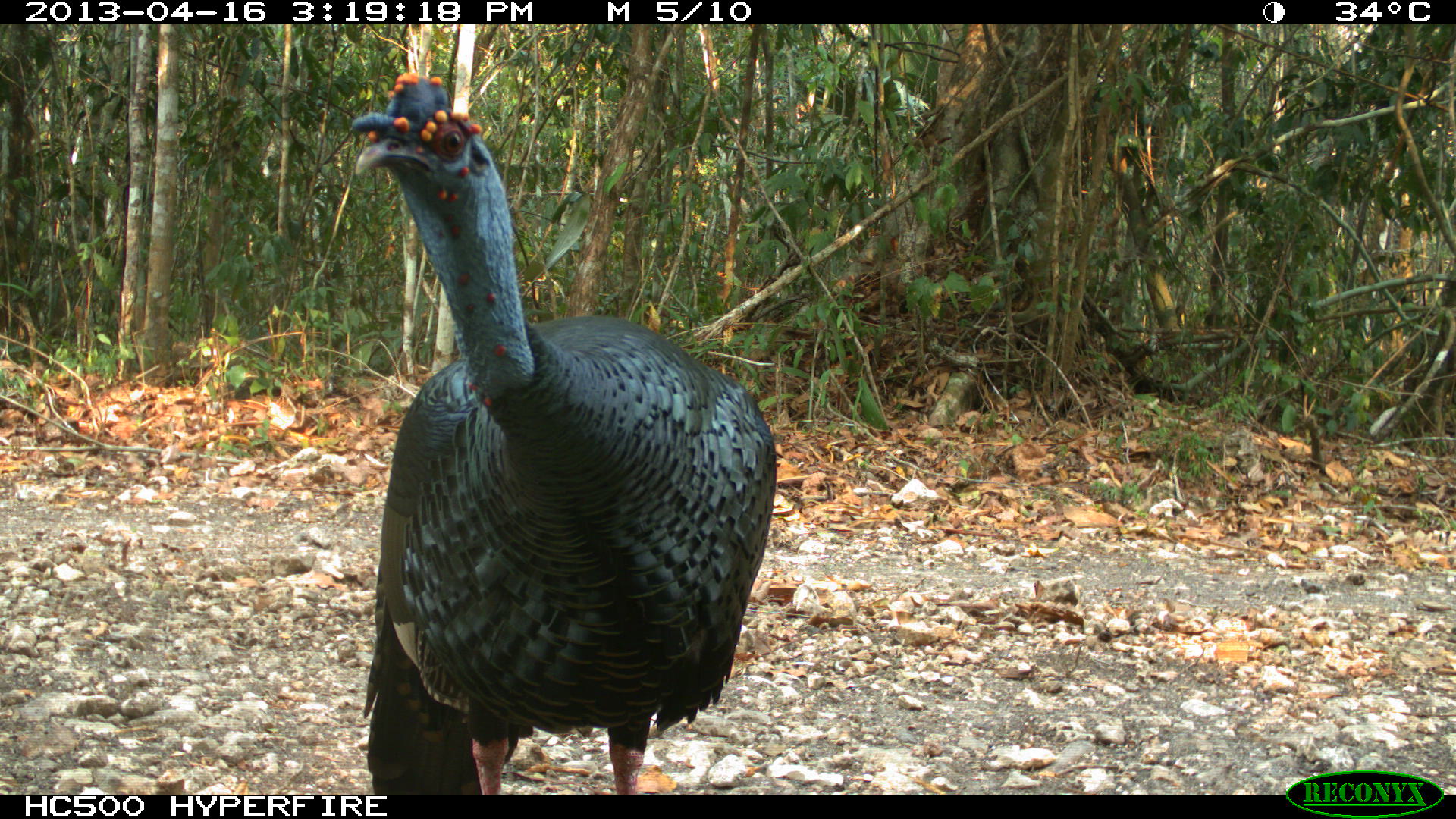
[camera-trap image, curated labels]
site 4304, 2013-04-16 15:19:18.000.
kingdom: Animalia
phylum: Chordata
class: Aves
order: Galliformes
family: Phasianidae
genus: Meleagris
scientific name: Meleagris ocellata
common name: ocellated turkey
Meleagris ocellata (ocellated turkey), count 1, sex male.